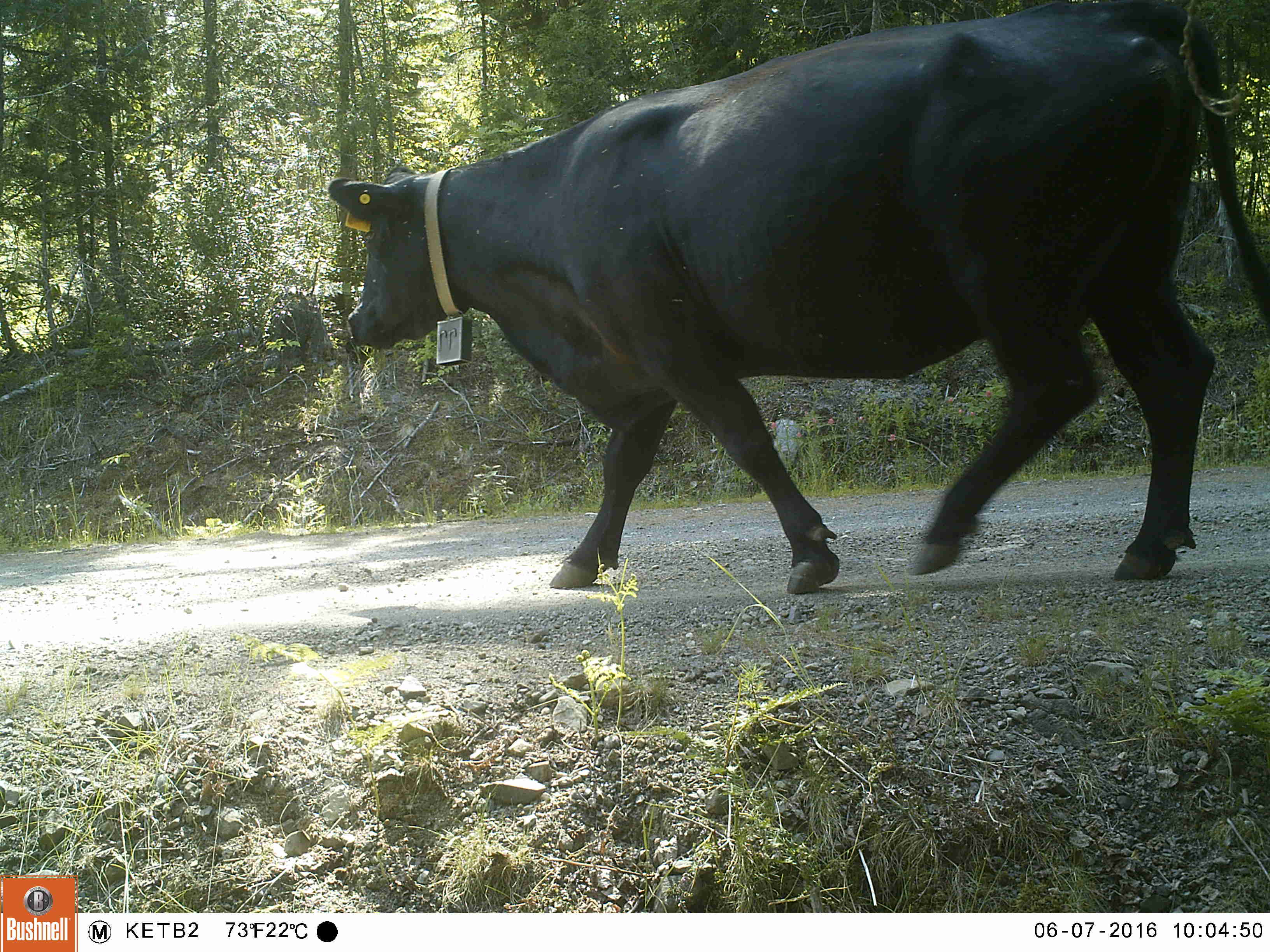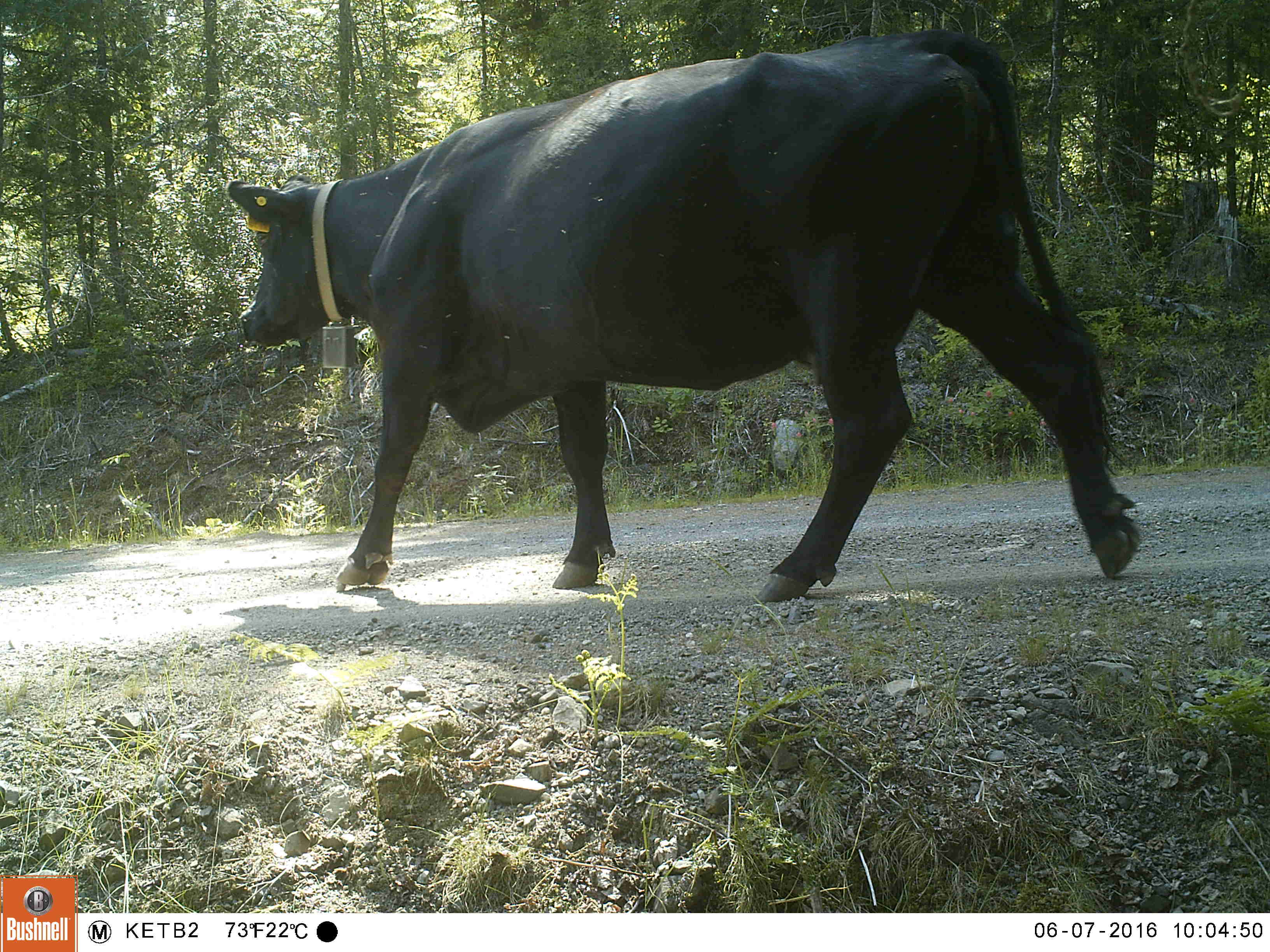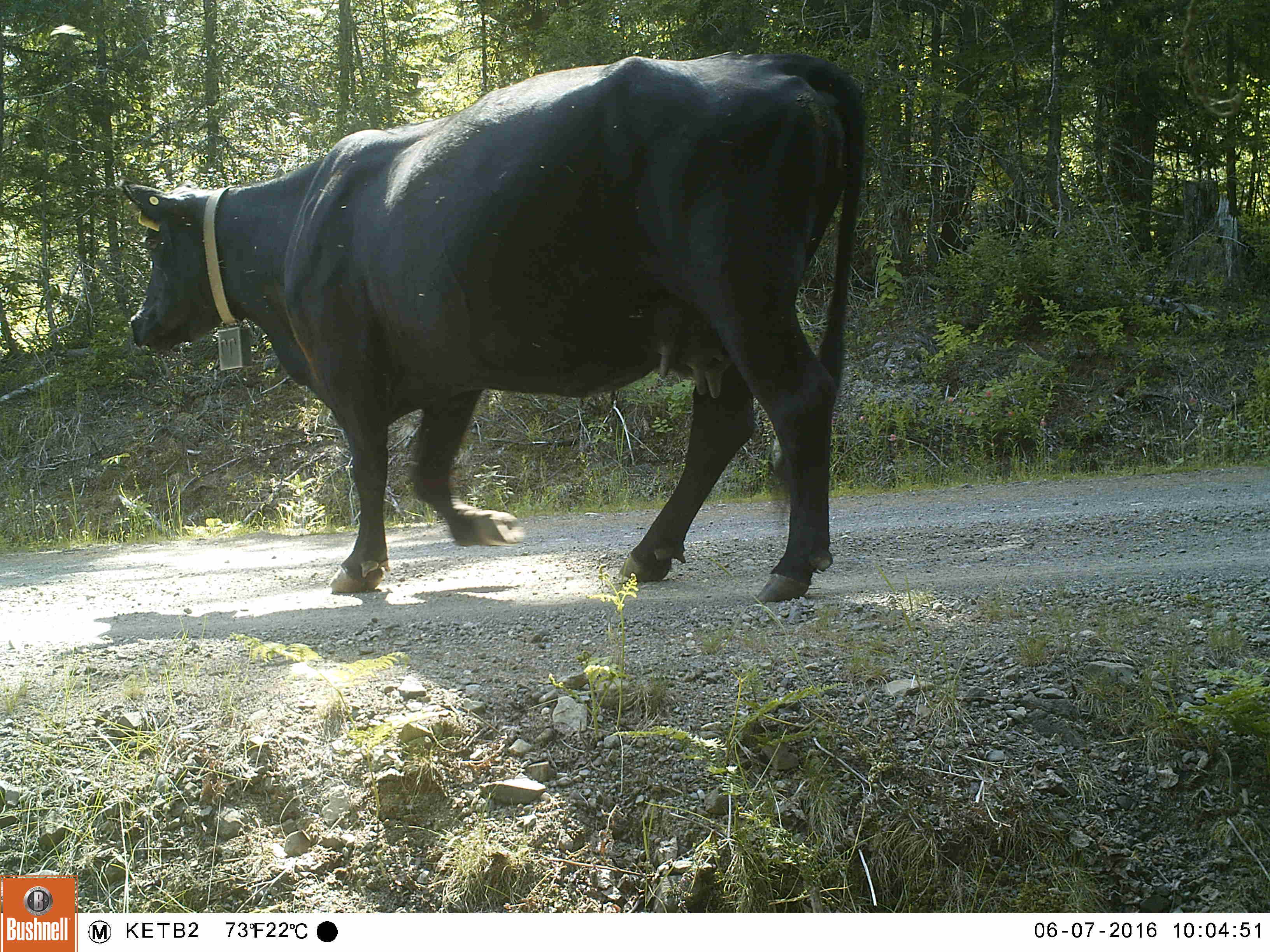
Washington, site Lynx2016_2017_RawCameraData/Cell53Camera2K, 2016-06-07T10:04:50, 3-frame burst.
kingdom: Animalia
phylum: Chordata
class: Mammalia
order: Artiodactyla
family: Bovidae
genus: Bos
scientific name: Bos taurus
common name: domestic cattle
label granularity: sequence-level